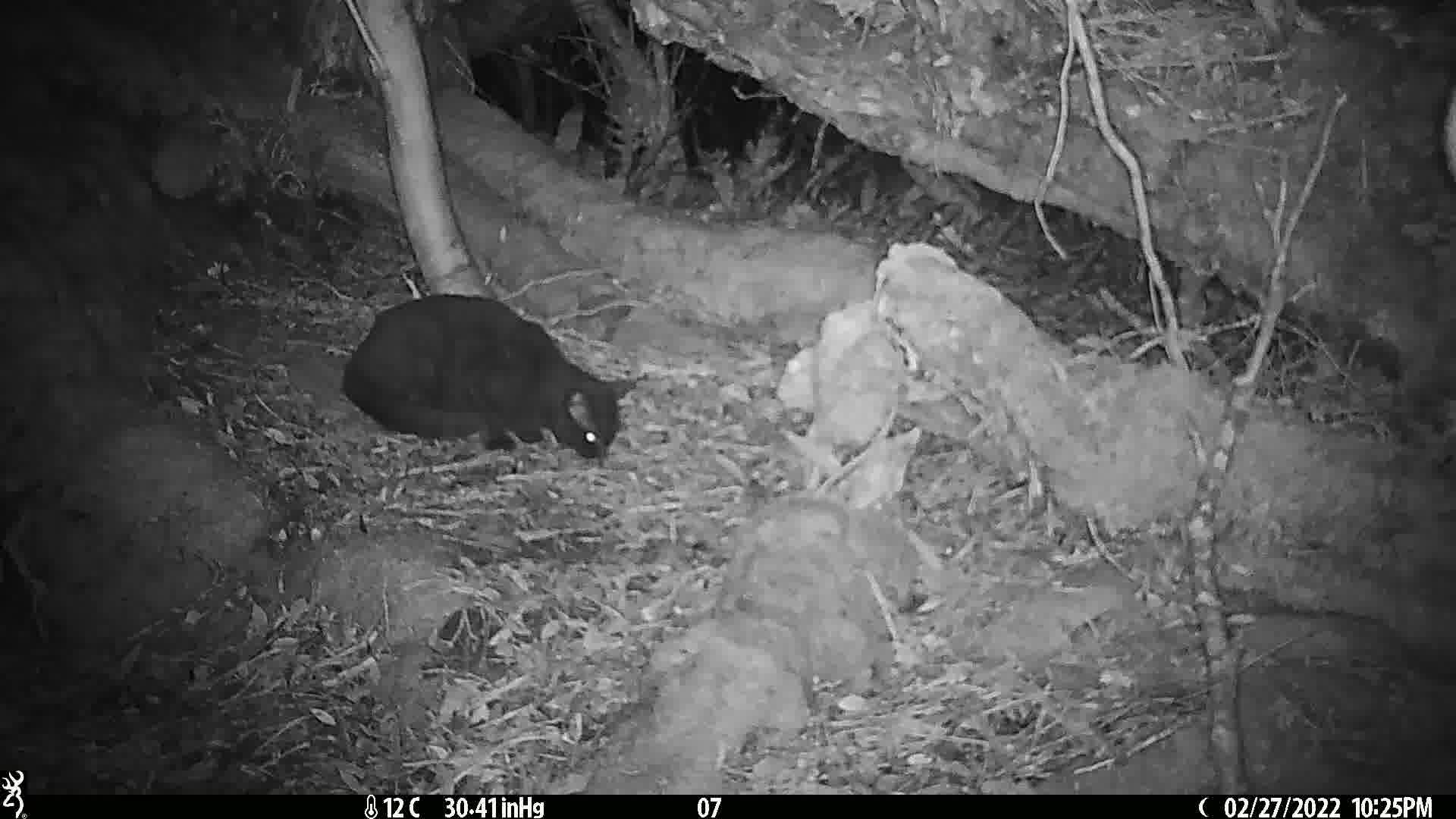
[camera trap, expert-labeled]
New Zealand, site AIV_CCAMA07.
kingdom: Animalia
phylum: Chordata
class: Mammalia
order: Carnivora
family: Felidae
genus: Felis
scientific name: Felis catus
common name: domestic cat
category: cat